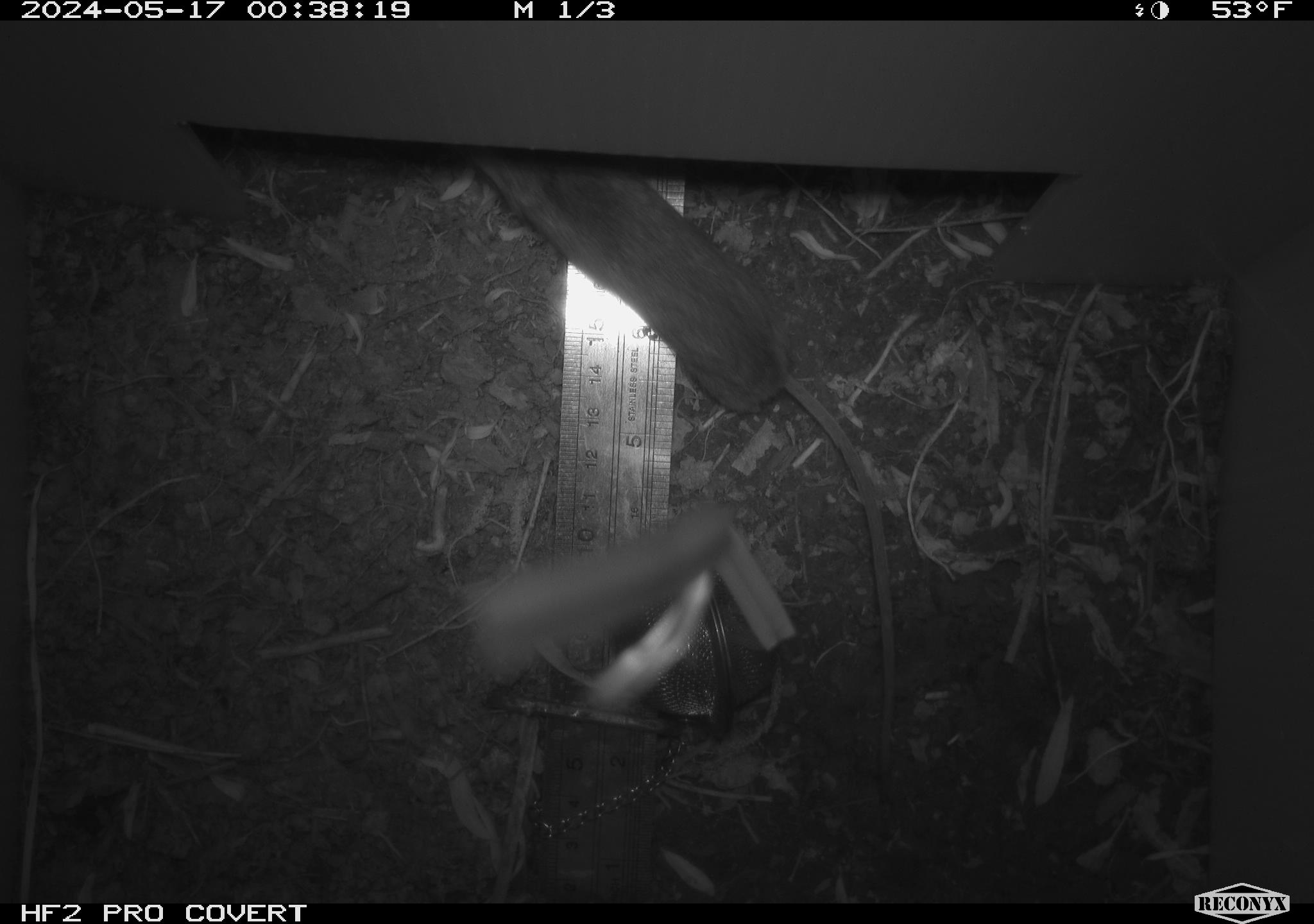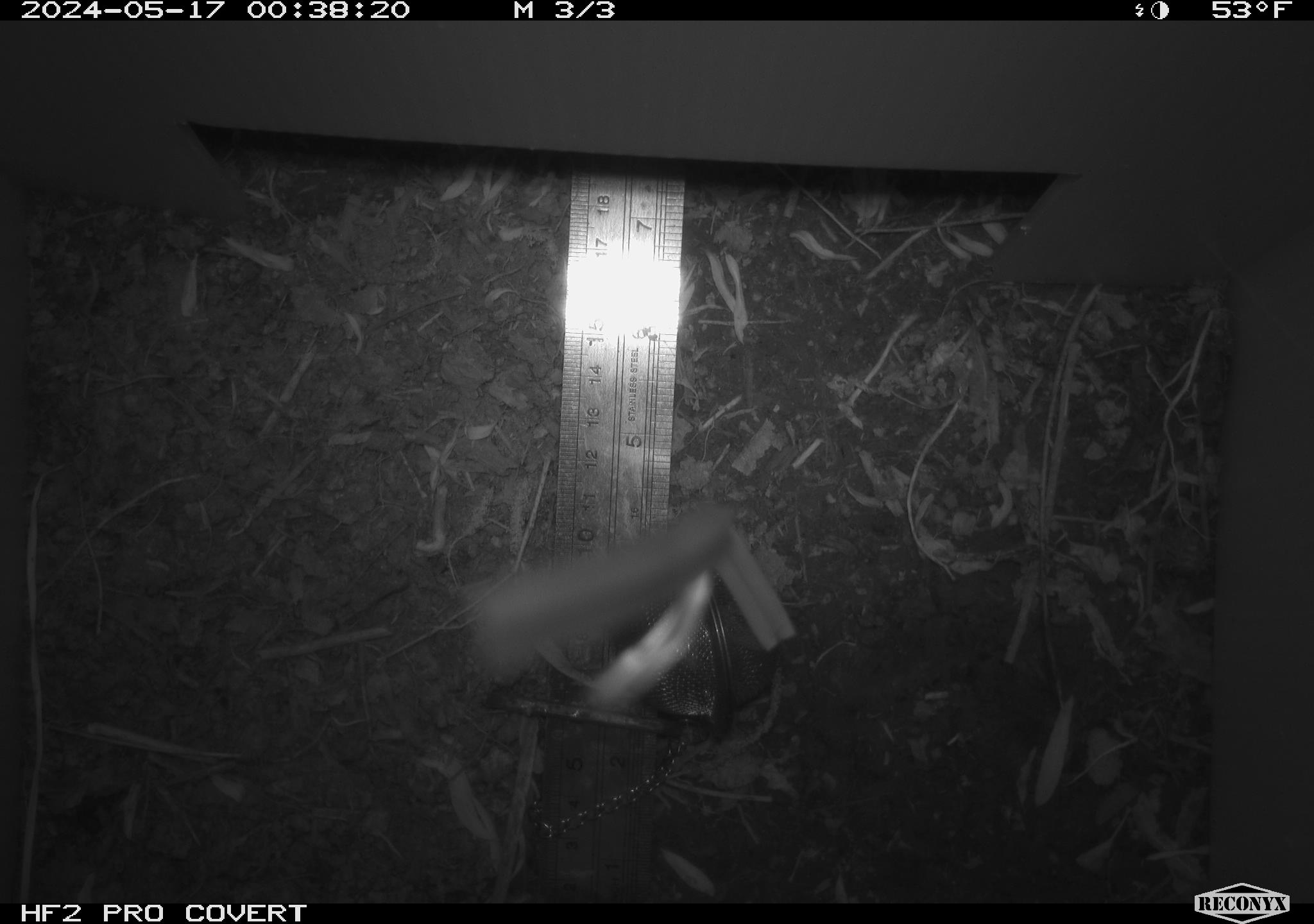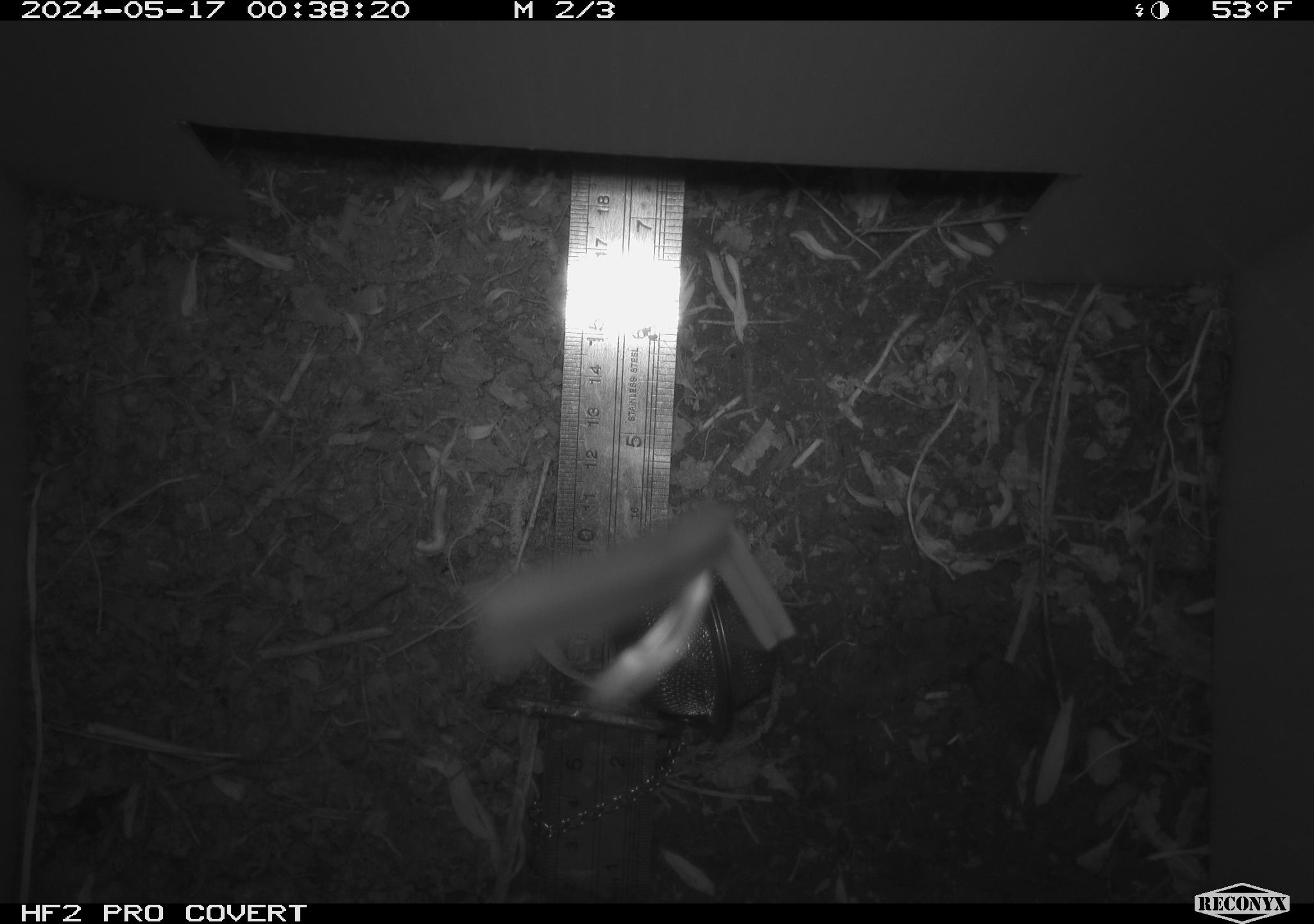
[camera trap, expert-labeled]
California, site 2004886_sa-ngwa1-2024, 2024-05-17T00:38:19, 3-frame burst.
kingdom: Animalia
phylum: Chordata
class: Mammalia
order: Rodentia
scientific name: Rodentia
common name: mouse species